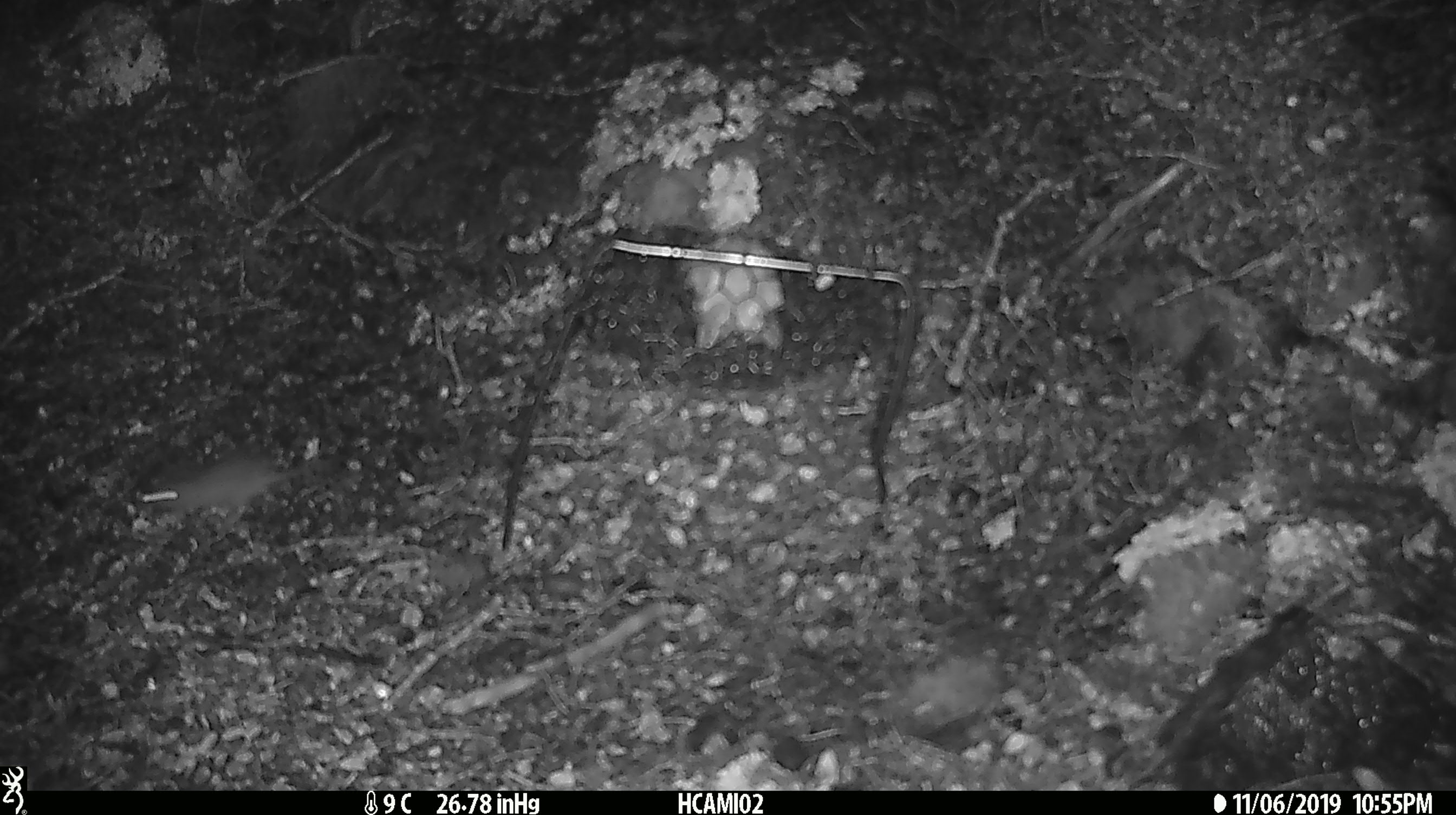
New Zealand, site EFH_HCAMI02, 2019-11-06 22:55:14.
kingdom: Animalia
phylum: Chordata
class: Mammalia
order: Rodentia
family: Muridae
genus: Mus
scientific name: Mus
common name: mouse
Mouse (Mus).